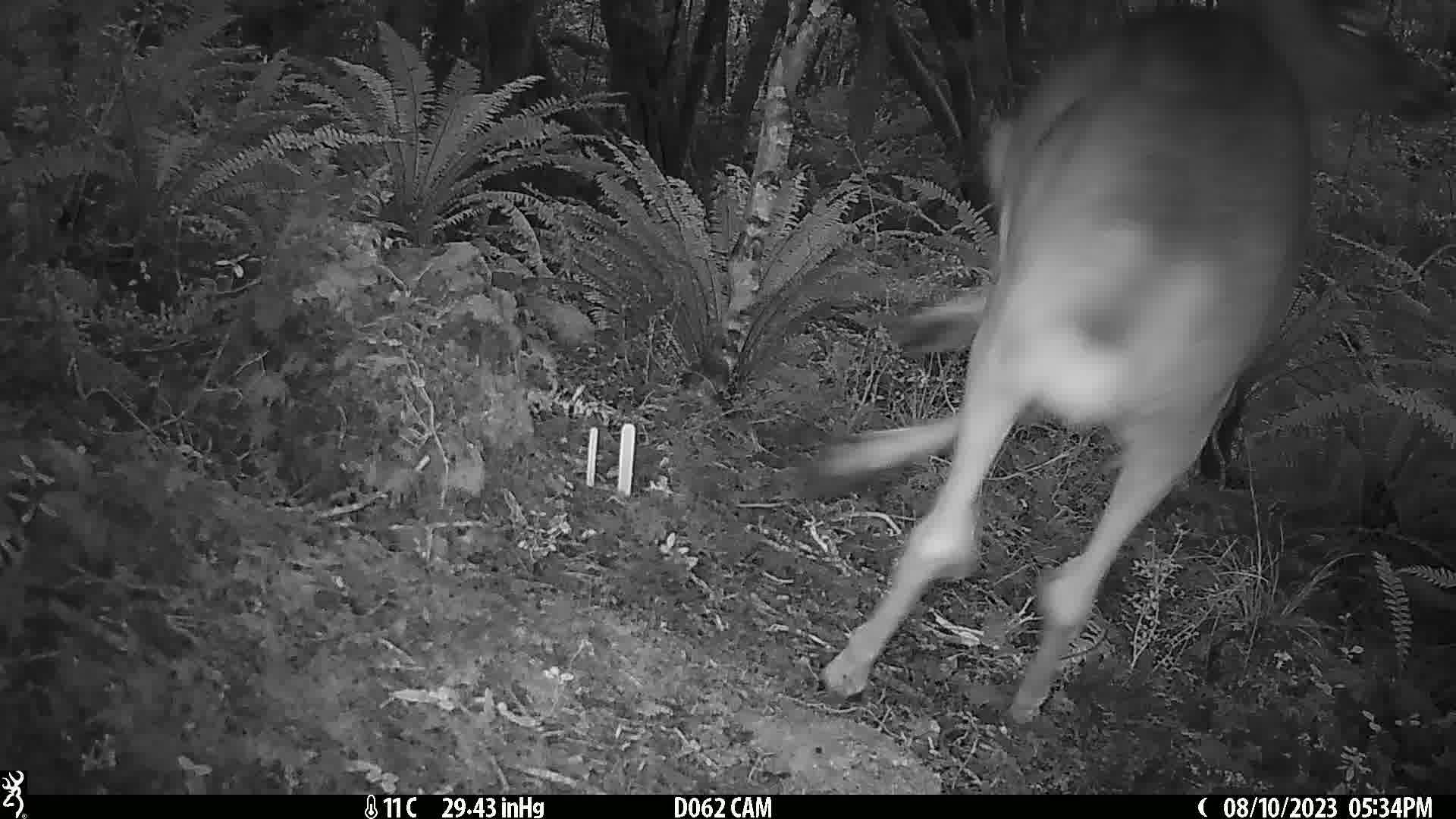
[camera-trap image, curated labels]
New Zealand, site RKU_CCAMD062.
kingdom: Animalia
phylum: Chordata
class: Mammalia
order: Artiodactyla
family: Cervidae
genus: Odocoileus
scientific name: Odocoileus virginianus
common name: white-tailed deer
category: white tailed deer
White tailed deer (white-tailed deer) (Odocoileus virginianus).